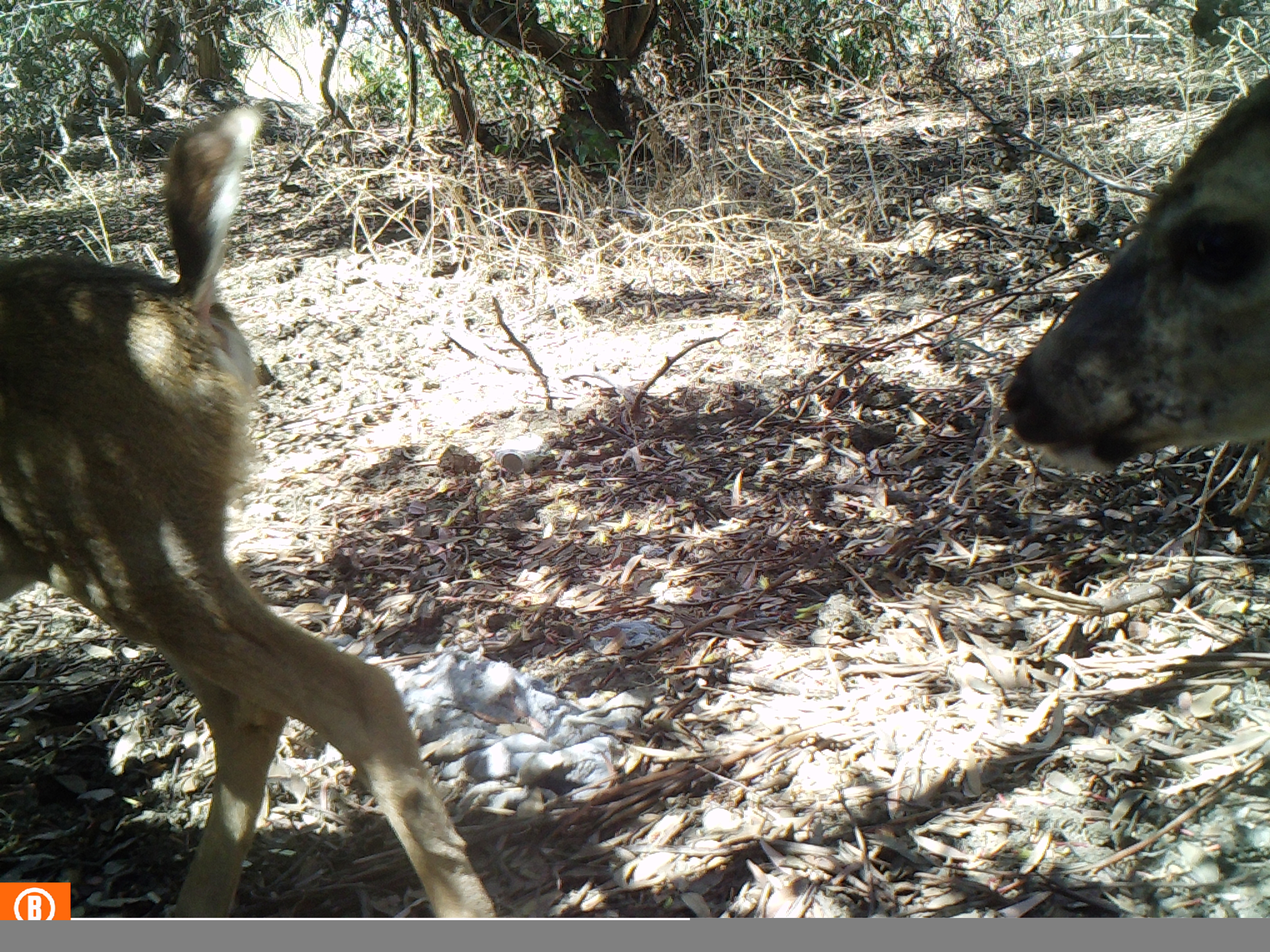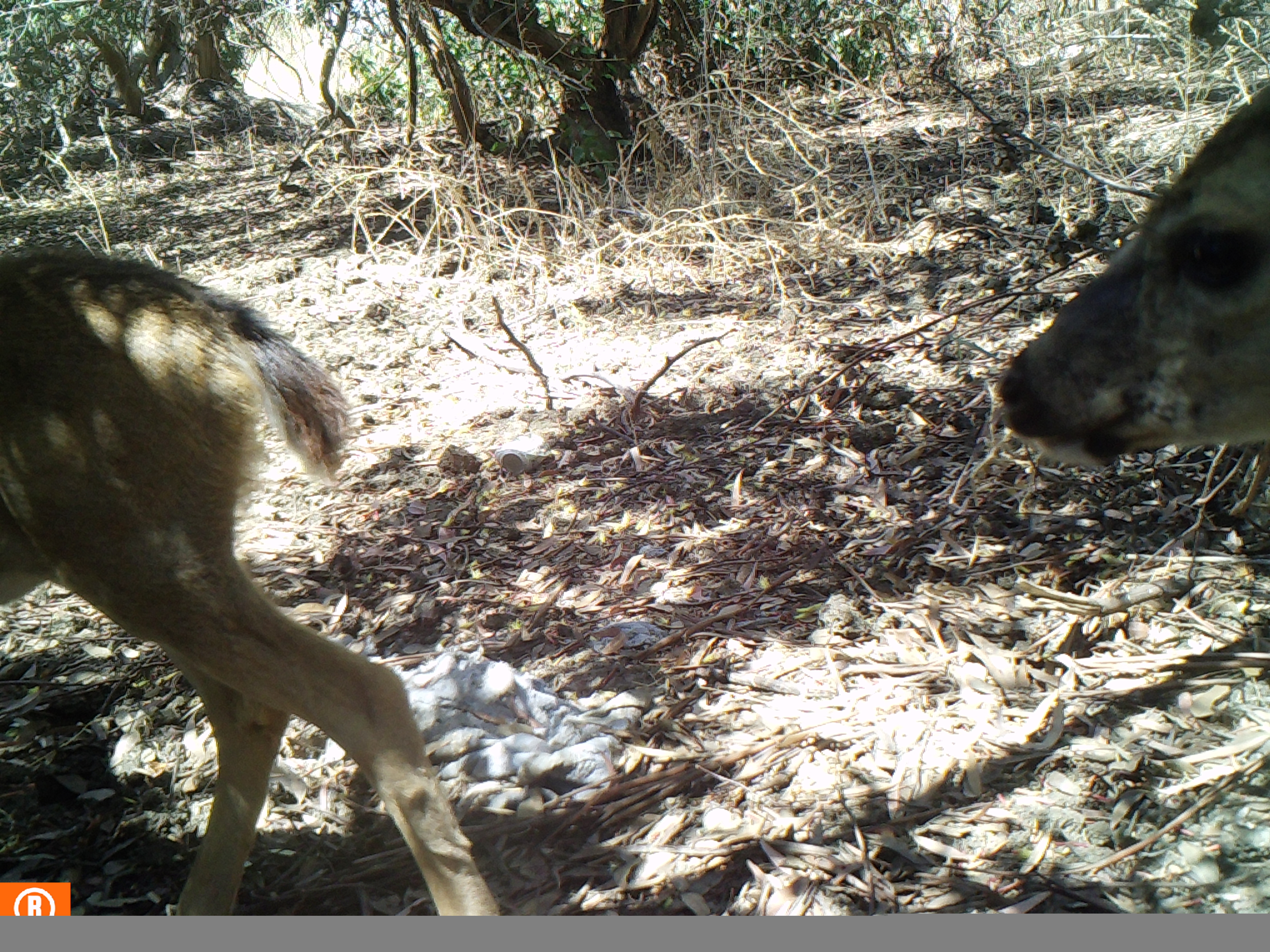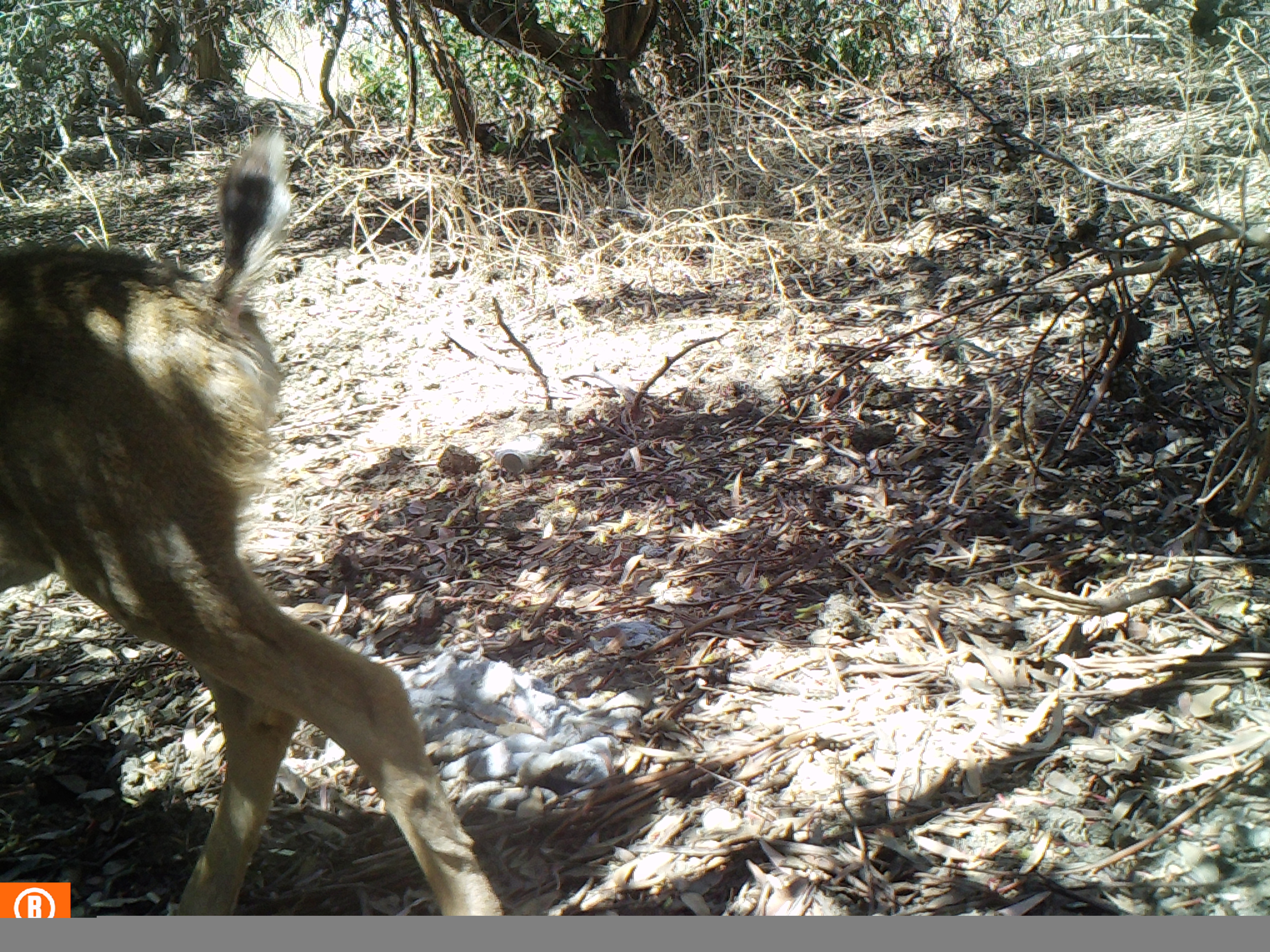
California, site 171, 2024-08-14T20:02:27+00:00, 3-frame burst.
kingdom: Animalia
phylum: Chordata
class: Mammalia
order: Artiodactyla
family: Cervidae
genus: Odocoileus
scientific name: Odocoileus hemionus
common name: mule deer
Mule deer (Odocoileus hemionus).